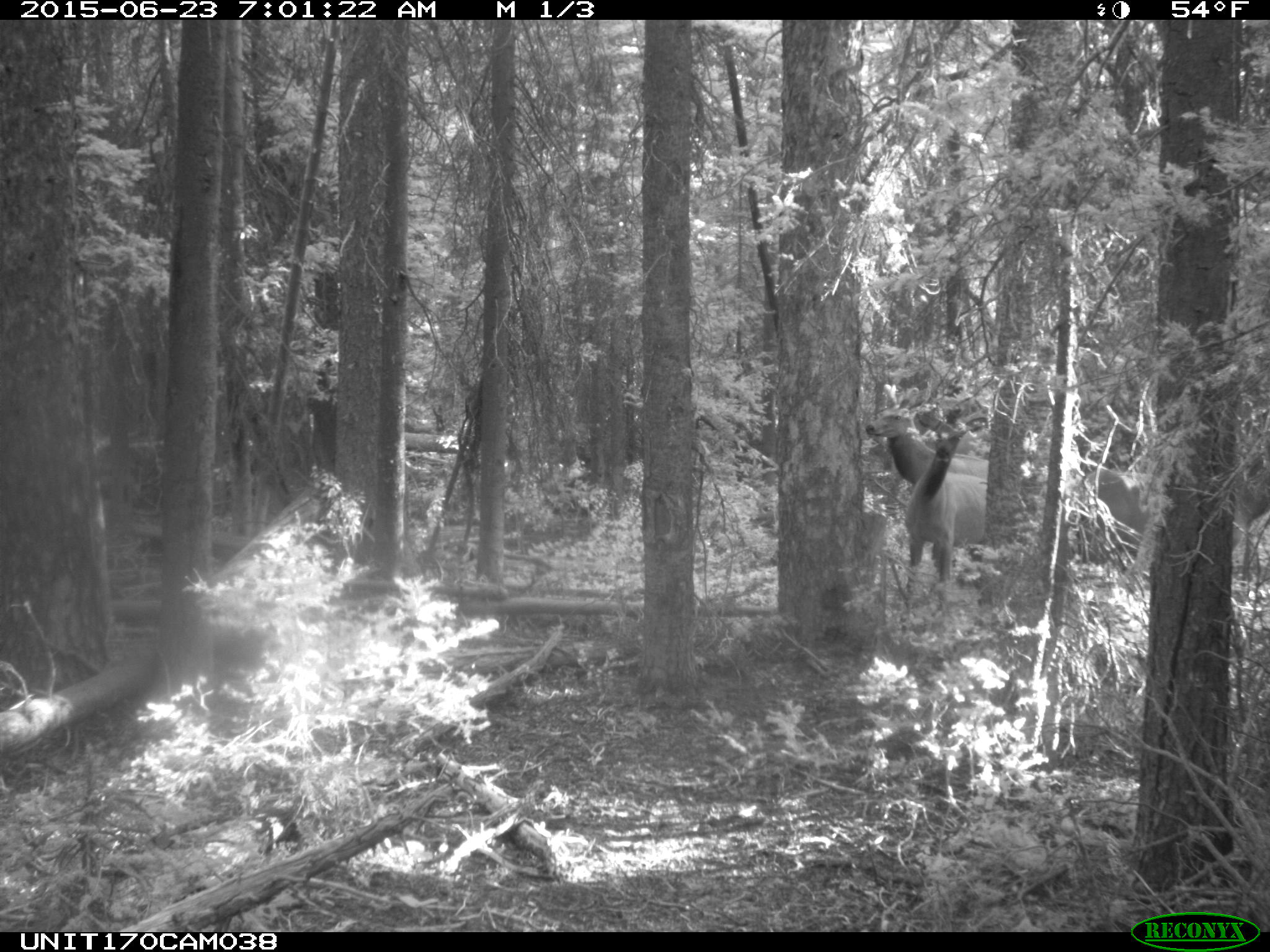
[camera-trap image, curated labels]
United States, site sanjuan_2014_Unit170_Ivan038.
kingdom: Animalia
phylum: Chordata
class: Mammalia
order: Artiodactyla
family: Cervidae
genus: Cervus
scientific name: Cervus elaphus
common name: red deer